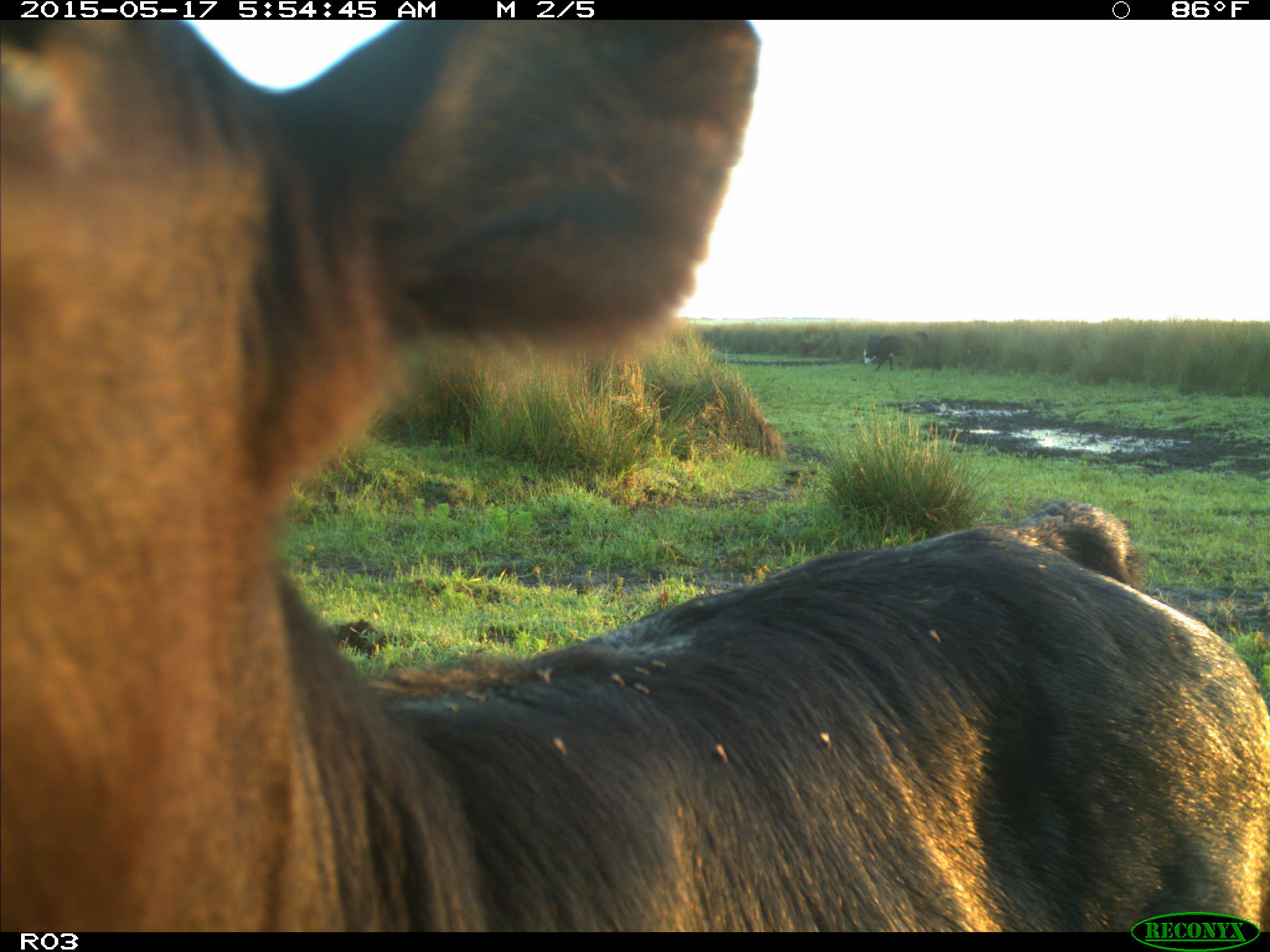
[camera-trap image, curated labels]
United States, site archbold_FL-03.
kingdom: Animalia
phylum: Chordata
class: Mammalia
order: Artiodactyla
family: Bovidae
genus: Bos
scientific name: Bos taurus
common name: domestic cow